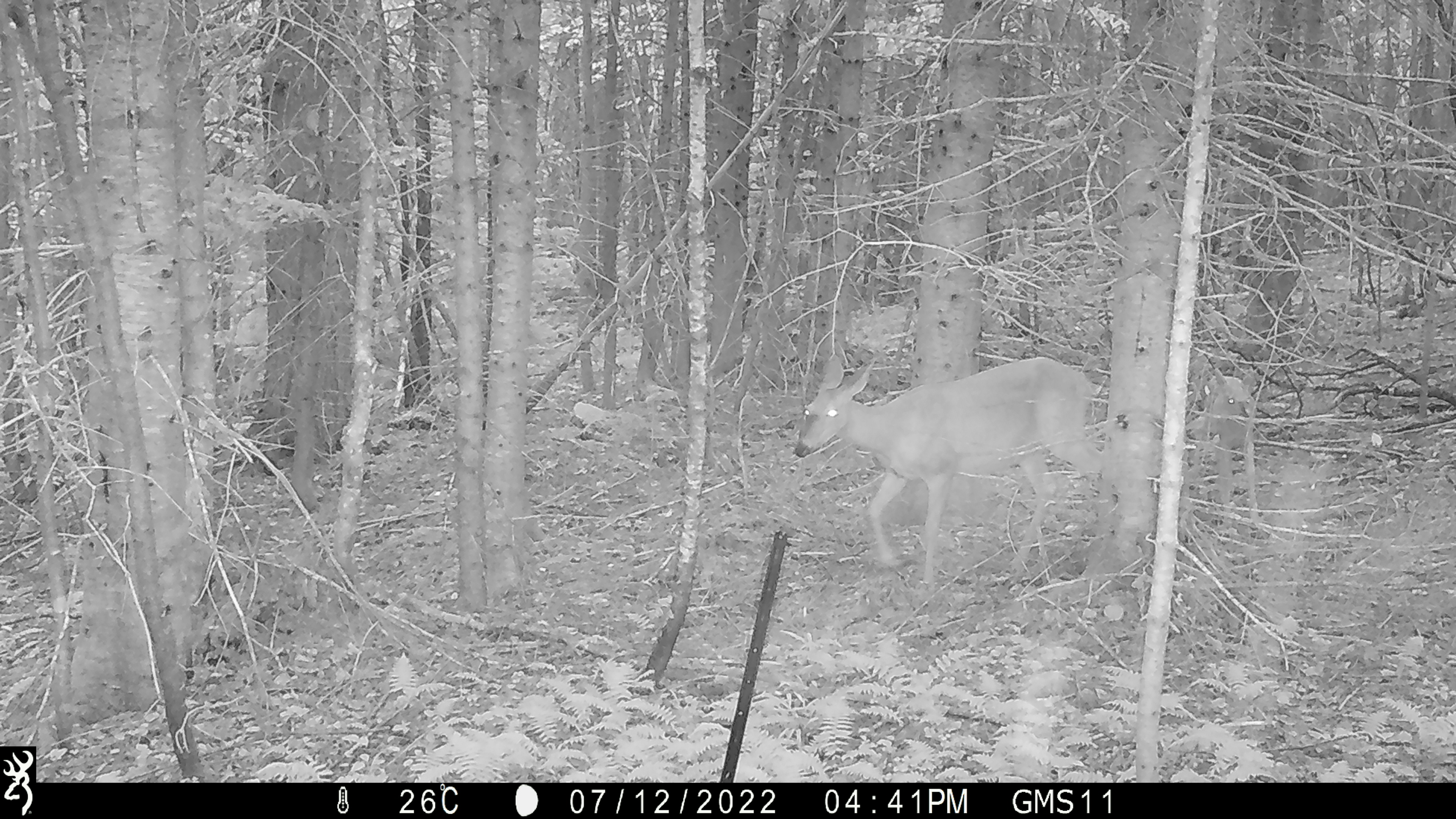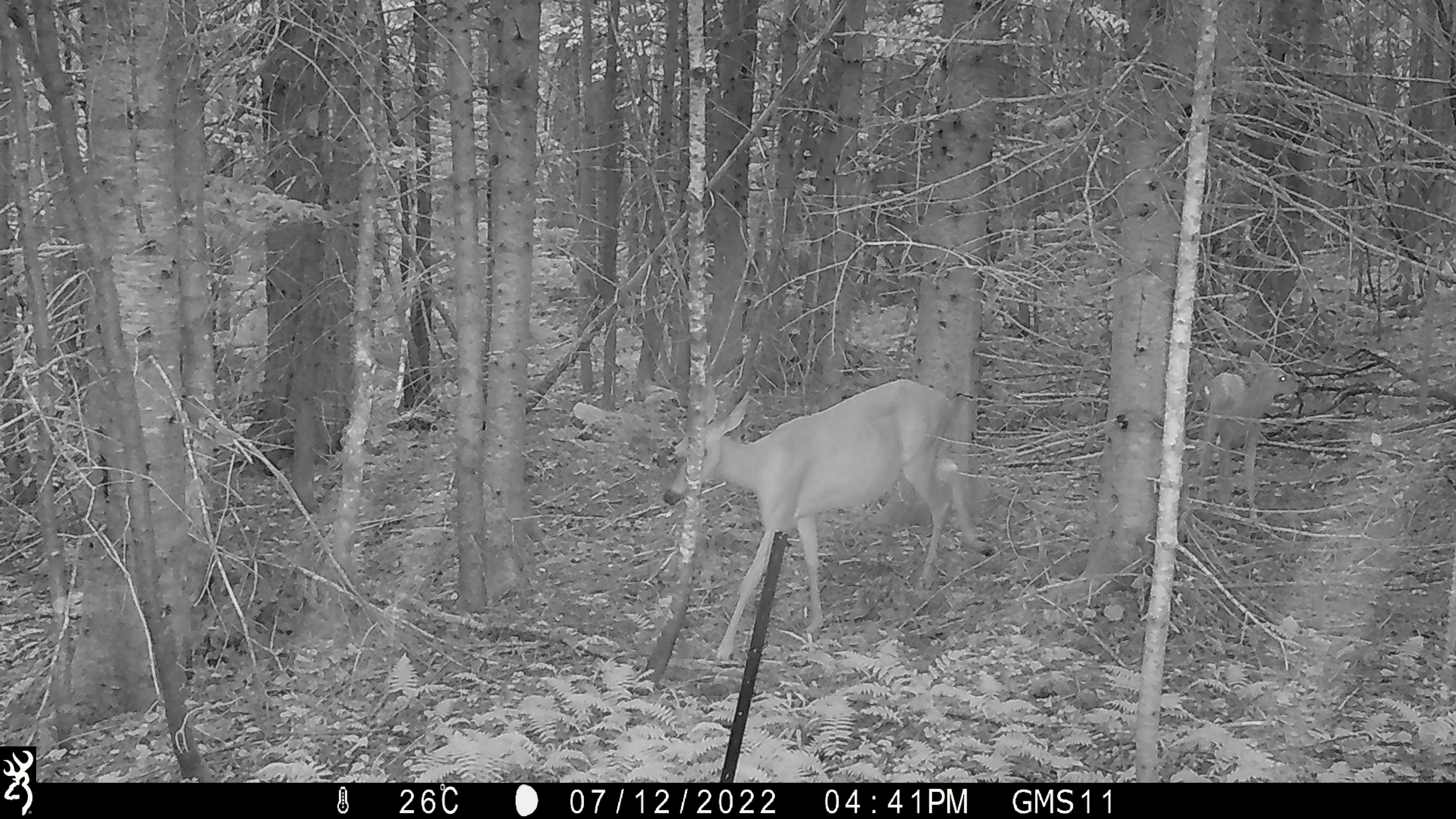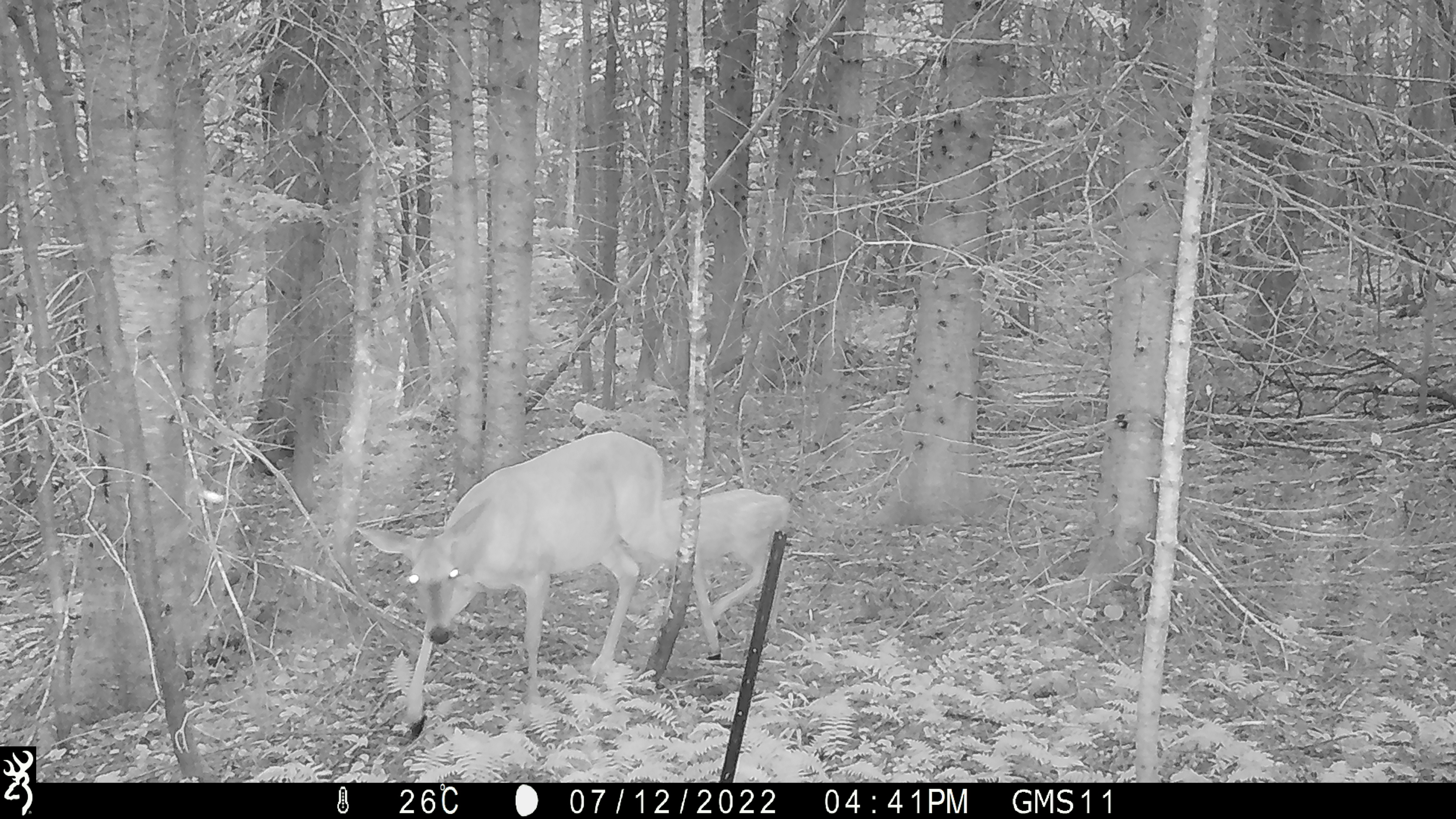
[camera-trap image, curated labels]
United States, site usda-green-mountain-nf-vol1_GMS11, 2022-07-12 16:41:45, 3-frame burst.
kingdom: Animalia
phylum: Chordata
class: Mammalia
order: Artiodactyla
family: Cervidae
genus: Odocoileus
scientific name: Odocoileus virginianus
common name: white-tailed deer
White-tailed deer (Odocoileus virginianus).